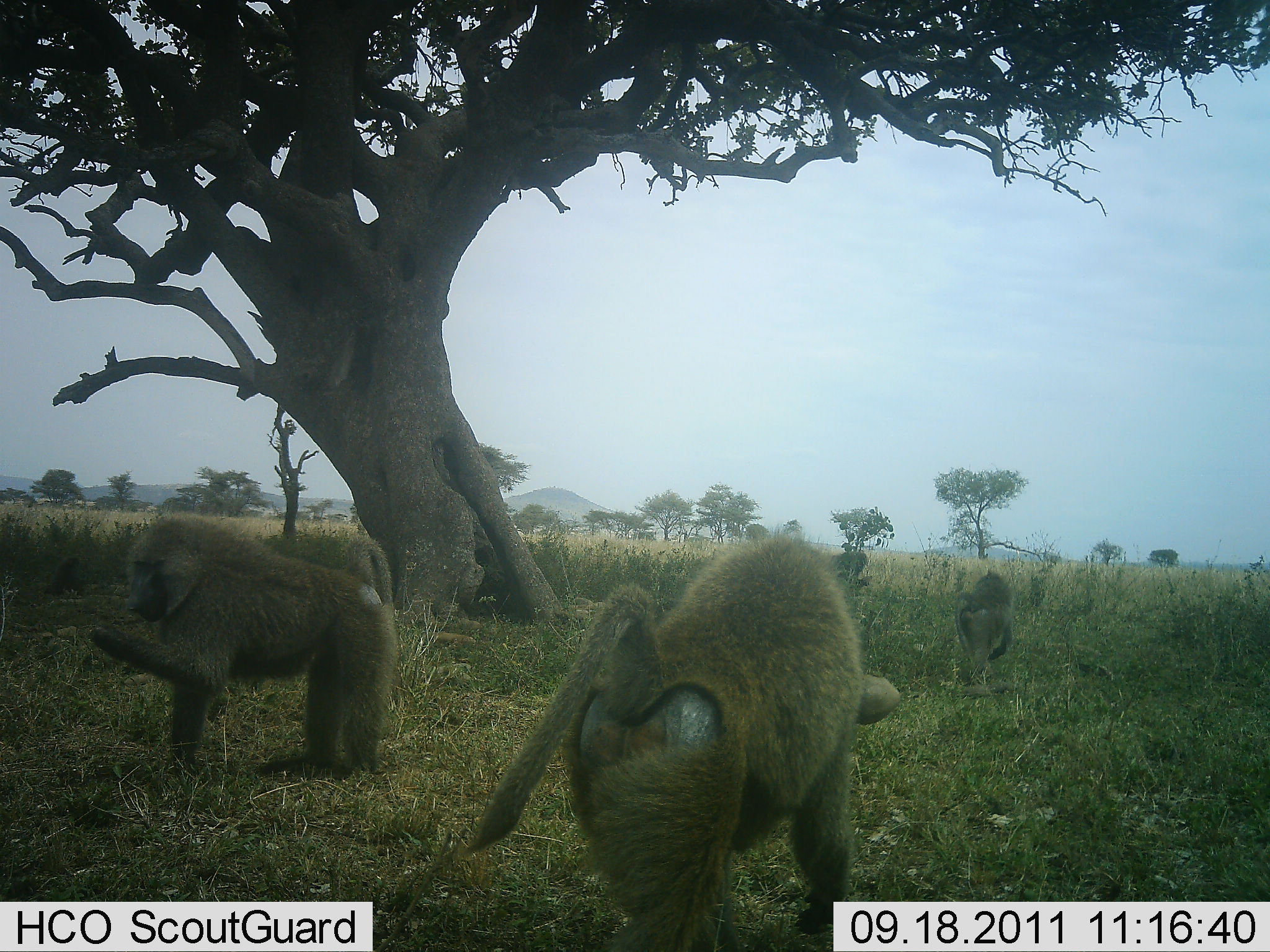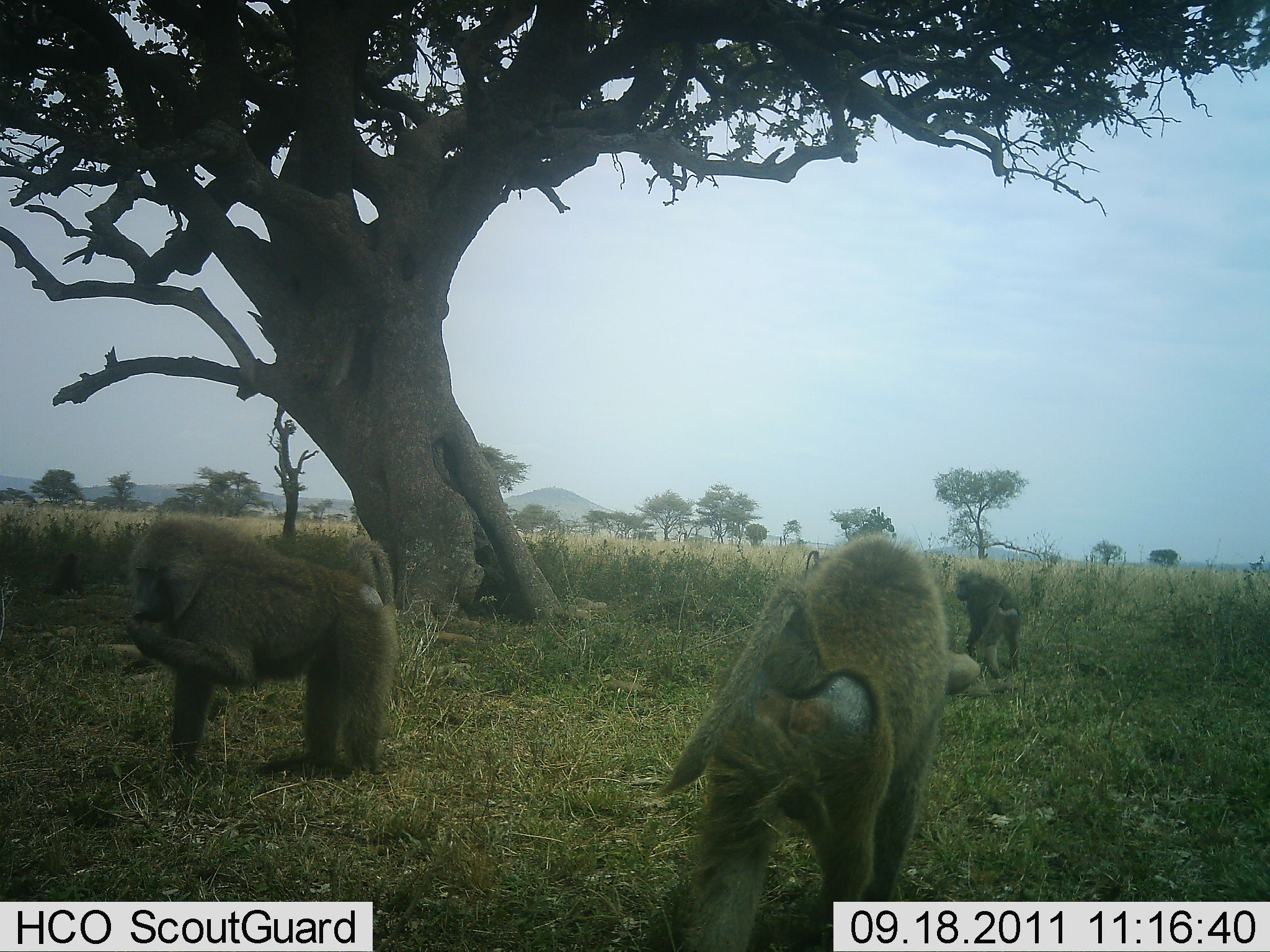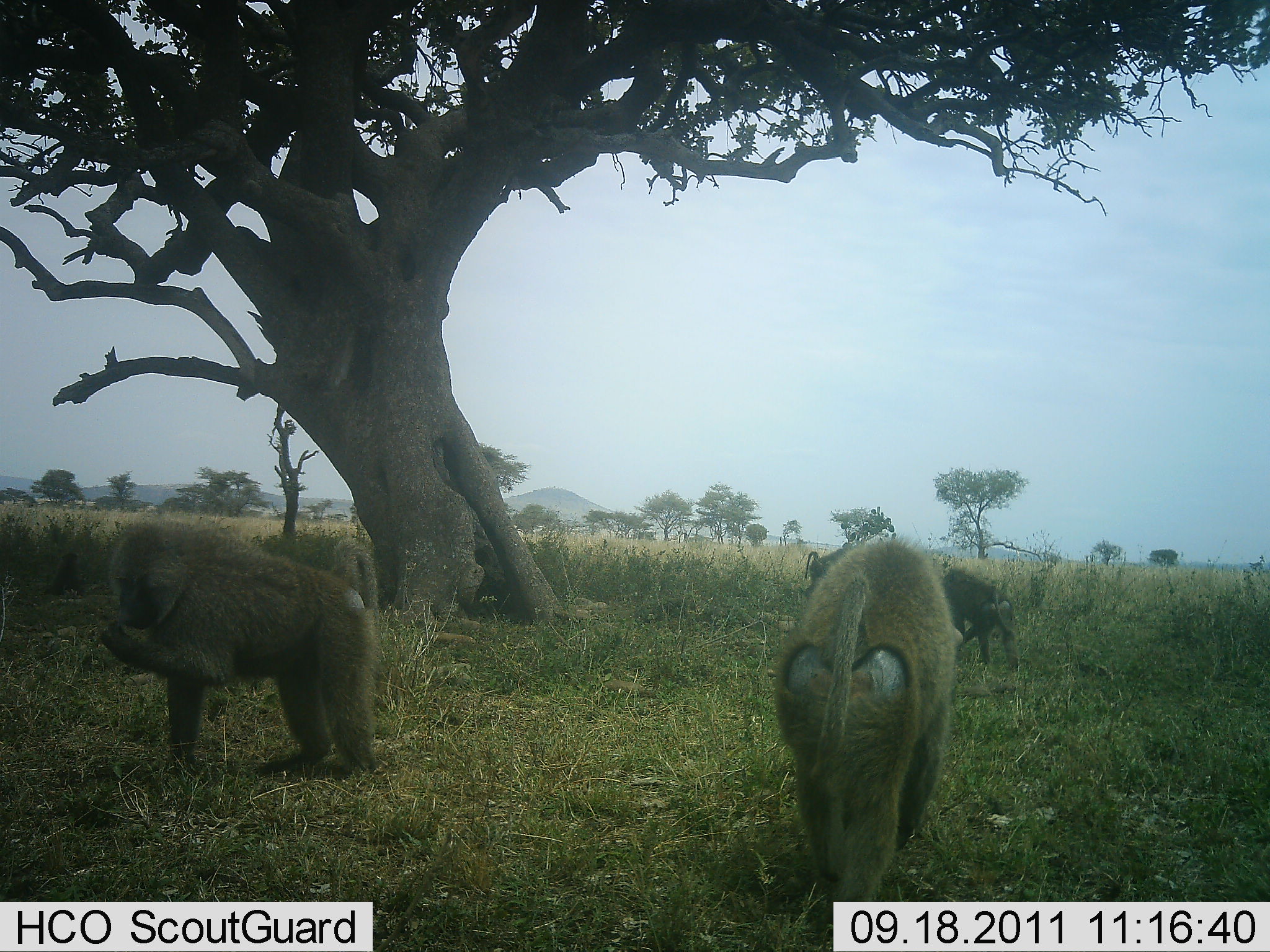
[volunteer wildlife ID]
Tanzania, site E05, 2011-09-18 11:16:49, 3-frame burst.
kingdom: Animalia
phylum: Chordata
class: Mammalia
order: Primates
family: Cercopithecidae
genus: Papio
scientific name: Papio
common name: baboon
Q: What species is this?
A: Baboon (Papio).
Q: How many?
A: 3.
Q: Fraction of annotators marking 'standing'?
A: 30%.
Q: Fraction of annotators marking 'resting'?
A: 0%.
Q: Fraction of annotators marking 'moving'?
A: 60%.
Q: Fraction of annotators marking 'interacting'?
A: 0%.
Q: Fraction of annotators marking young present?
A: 10%.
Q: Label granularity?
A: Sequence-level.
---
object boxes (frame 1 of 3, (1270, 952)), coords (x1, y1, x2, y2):
animal: (466, 532, 902, 952); (87, 511, 398, 781); (950, 570, 1015, 690); (831, 550, 874, 605); (40, 555, 86, 598)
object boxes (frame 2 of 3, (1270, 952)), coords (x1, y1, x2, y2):
animal: (653, 529, 982, 952); (126, 512, 403, 783); (954, 569, 1024, 684); (40, 550, 90, 598); (801, 546, 823, 572)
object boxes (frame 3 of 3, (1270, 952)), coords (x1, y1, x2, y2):
animal: (771, 536, 966, 945); (100, 519, 382, 786); (940, 568, 1024, 674); (802, 544, 856, 599); (37, 549, 90, 600)